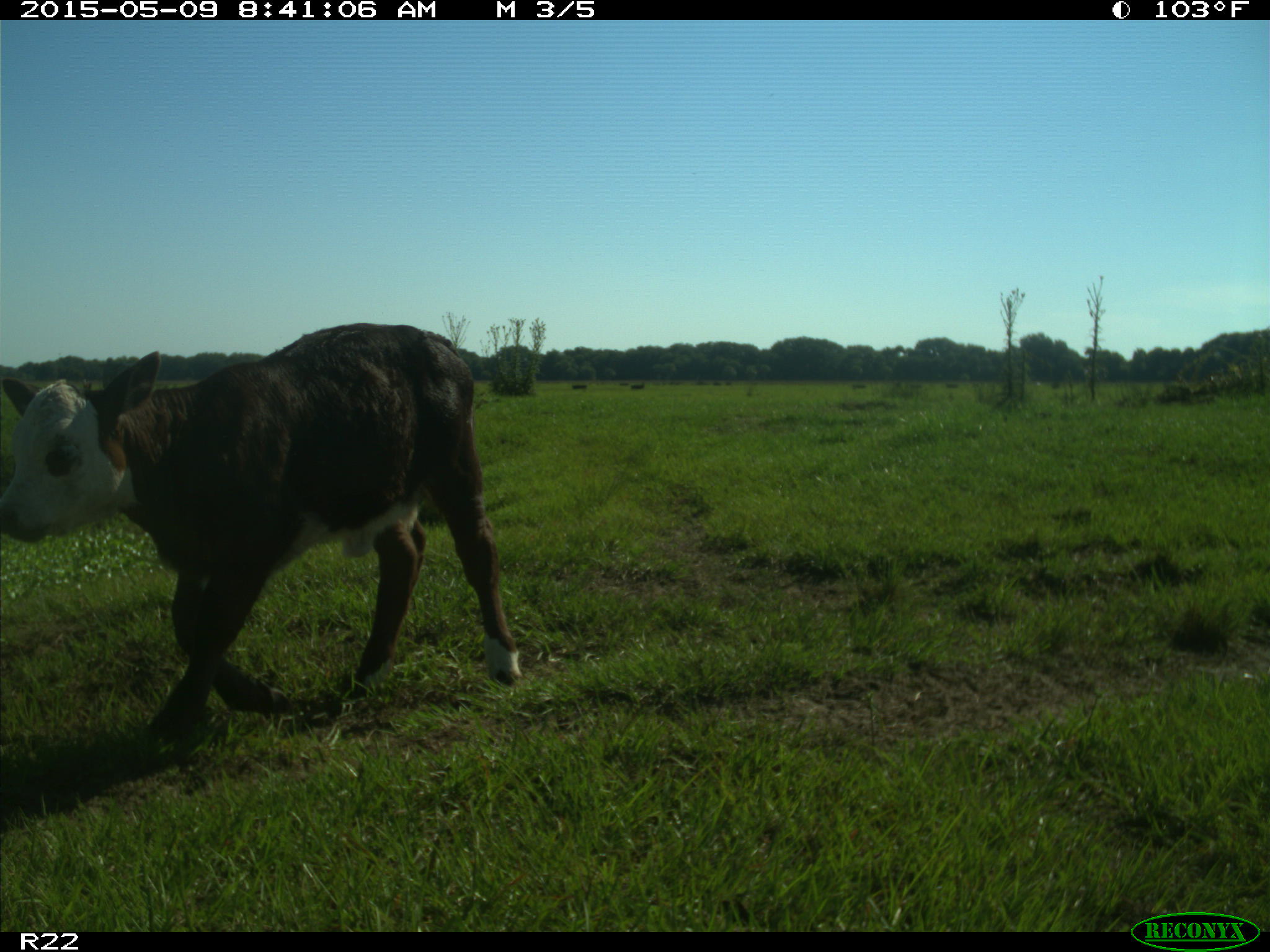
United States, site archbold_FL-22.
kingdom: Animalia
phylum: Chordata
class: Mammalia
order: Artiodactyla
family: Bovidae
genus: Bos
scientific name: Bos taurus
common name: domestic cow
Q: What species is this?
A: Bos taurus (domestic cow).